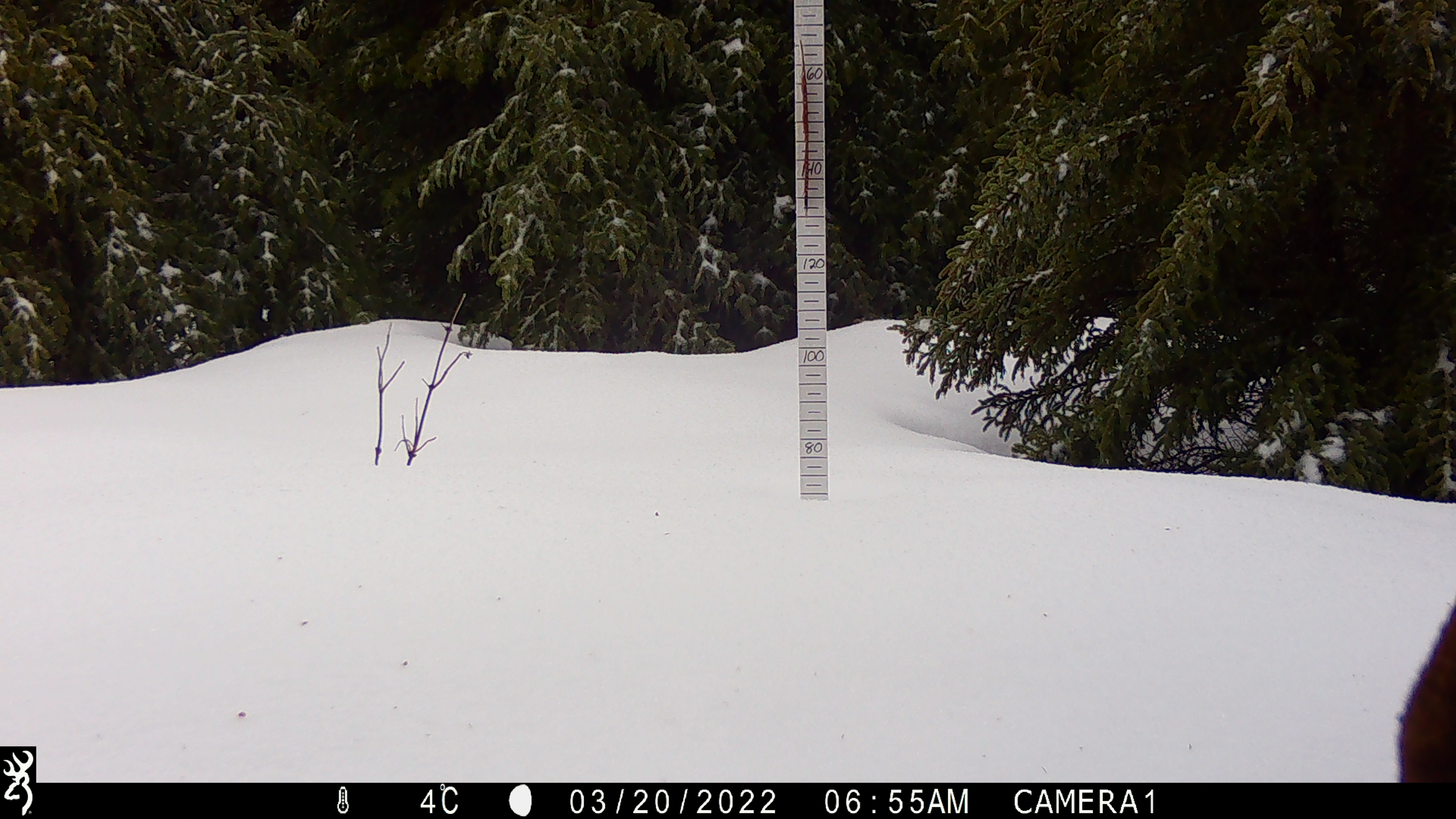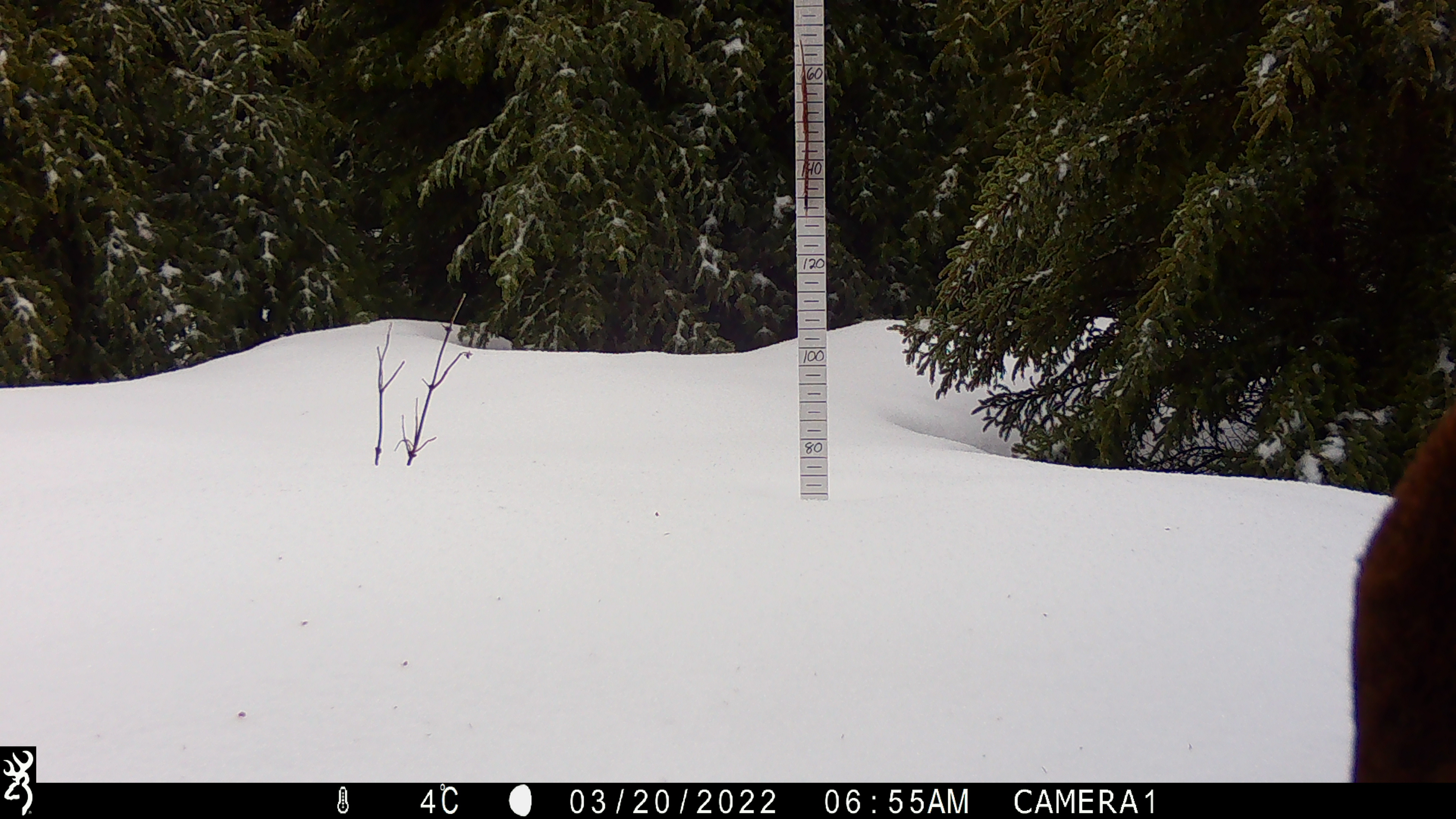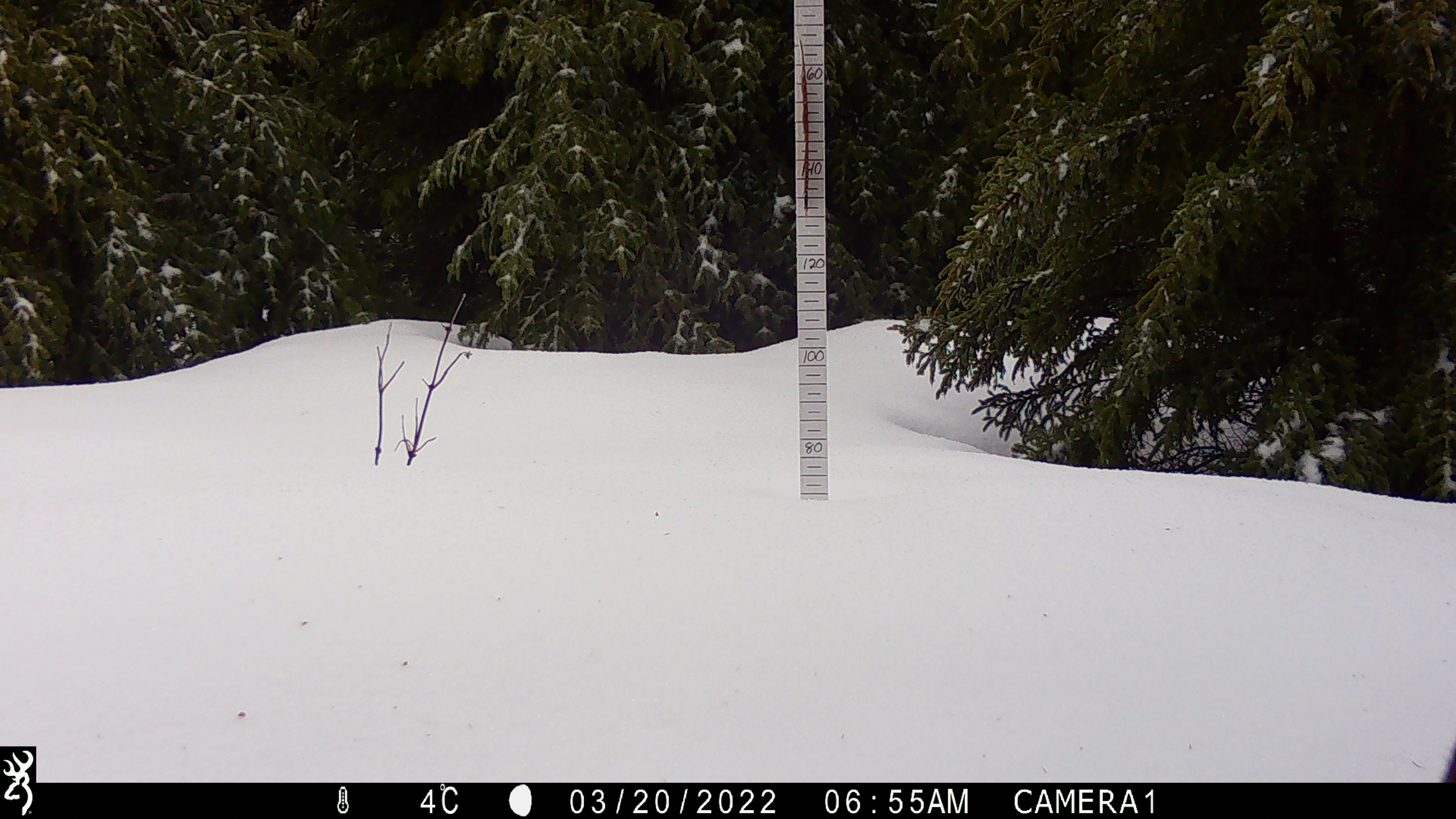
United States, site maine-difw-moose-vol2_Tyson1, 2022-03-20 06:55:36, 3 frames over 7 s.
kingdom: Animalia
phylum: Chordata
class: Mammalia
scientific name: Mammalia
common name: mammal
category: mammal sp.